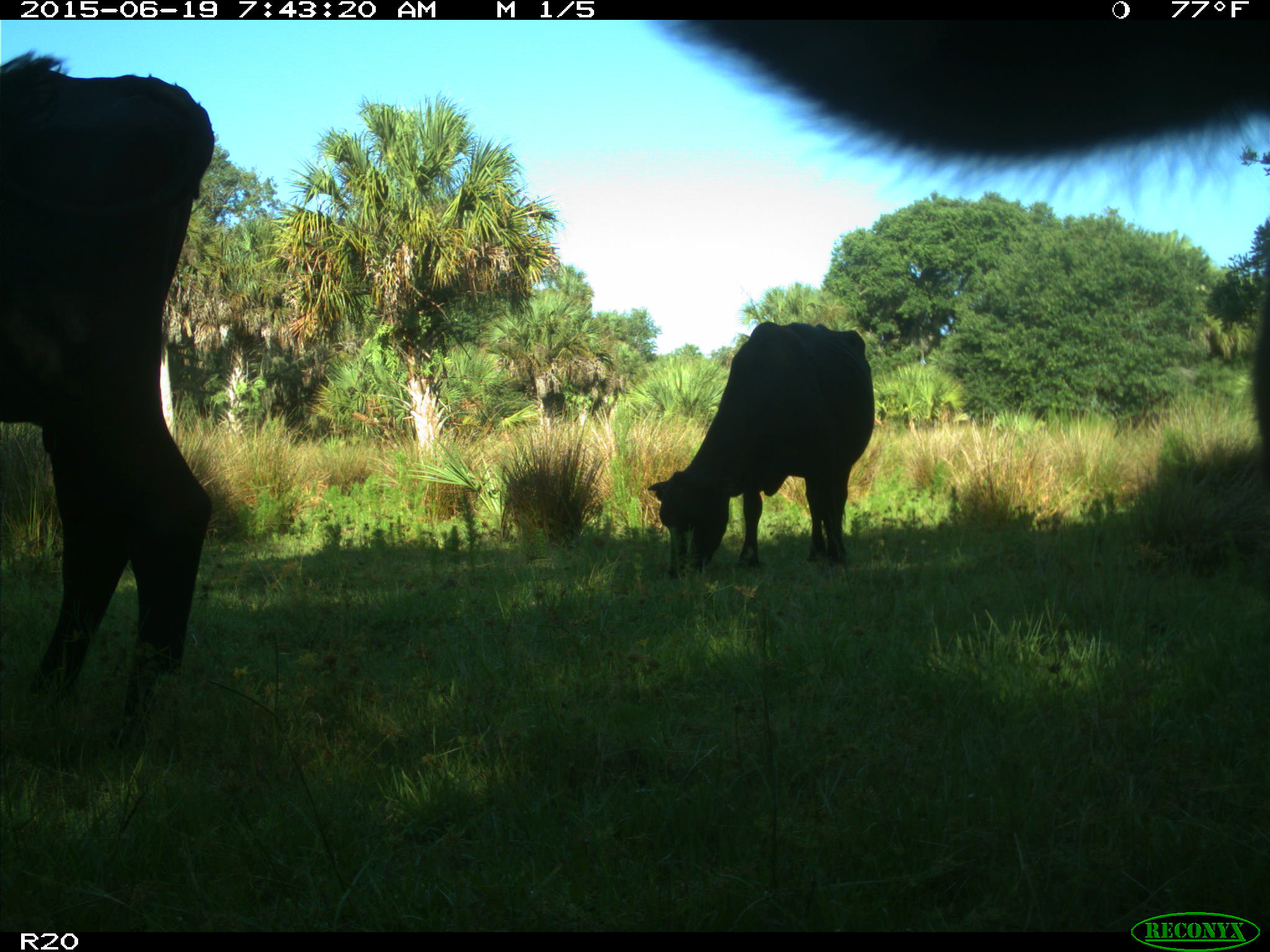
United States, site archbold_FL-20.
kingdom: Animalia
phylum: Chordata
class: Mammalia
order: Artiodactyla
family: Bovidae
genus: Bos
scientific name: Bos taurus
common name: domestic cow